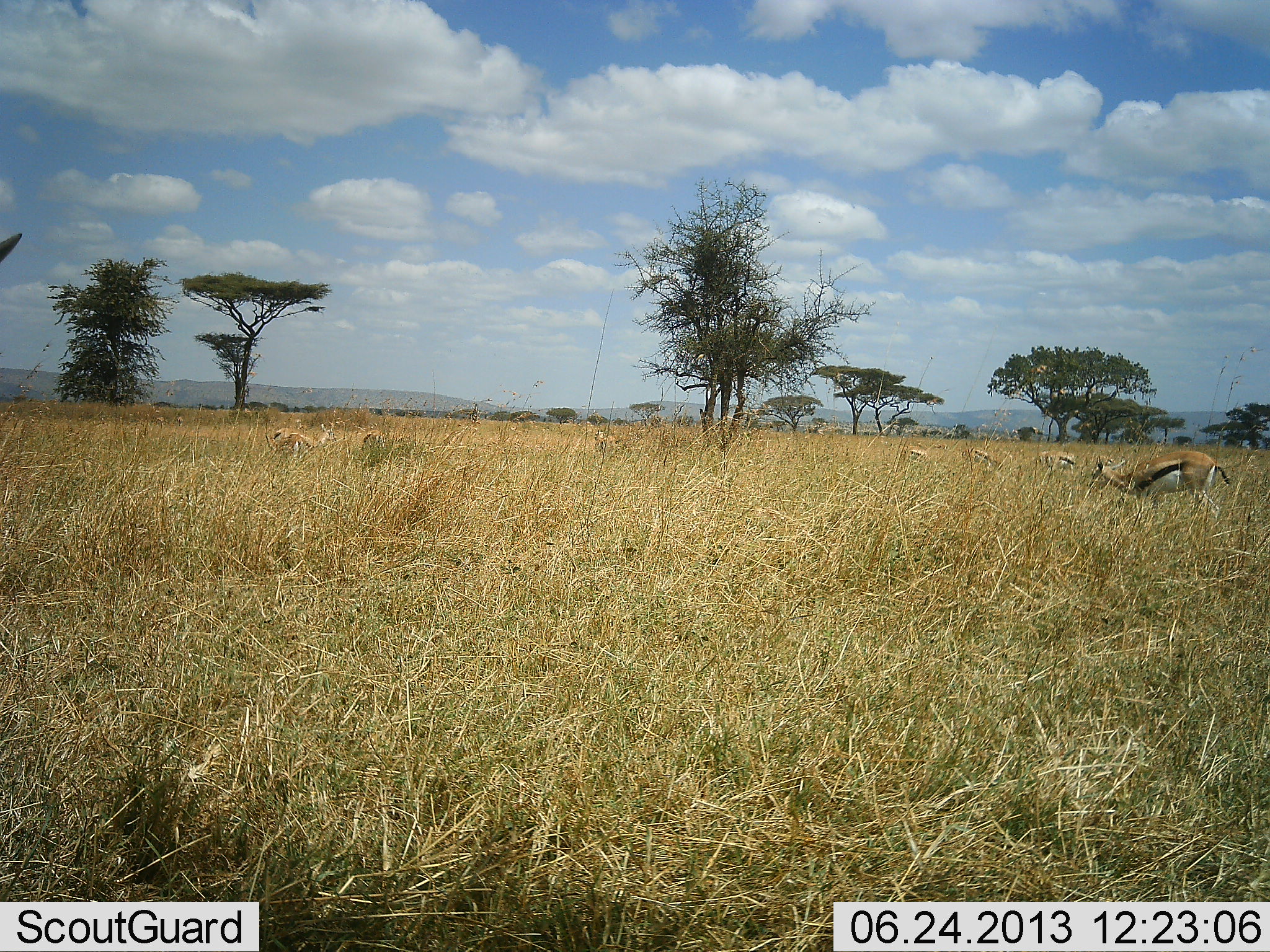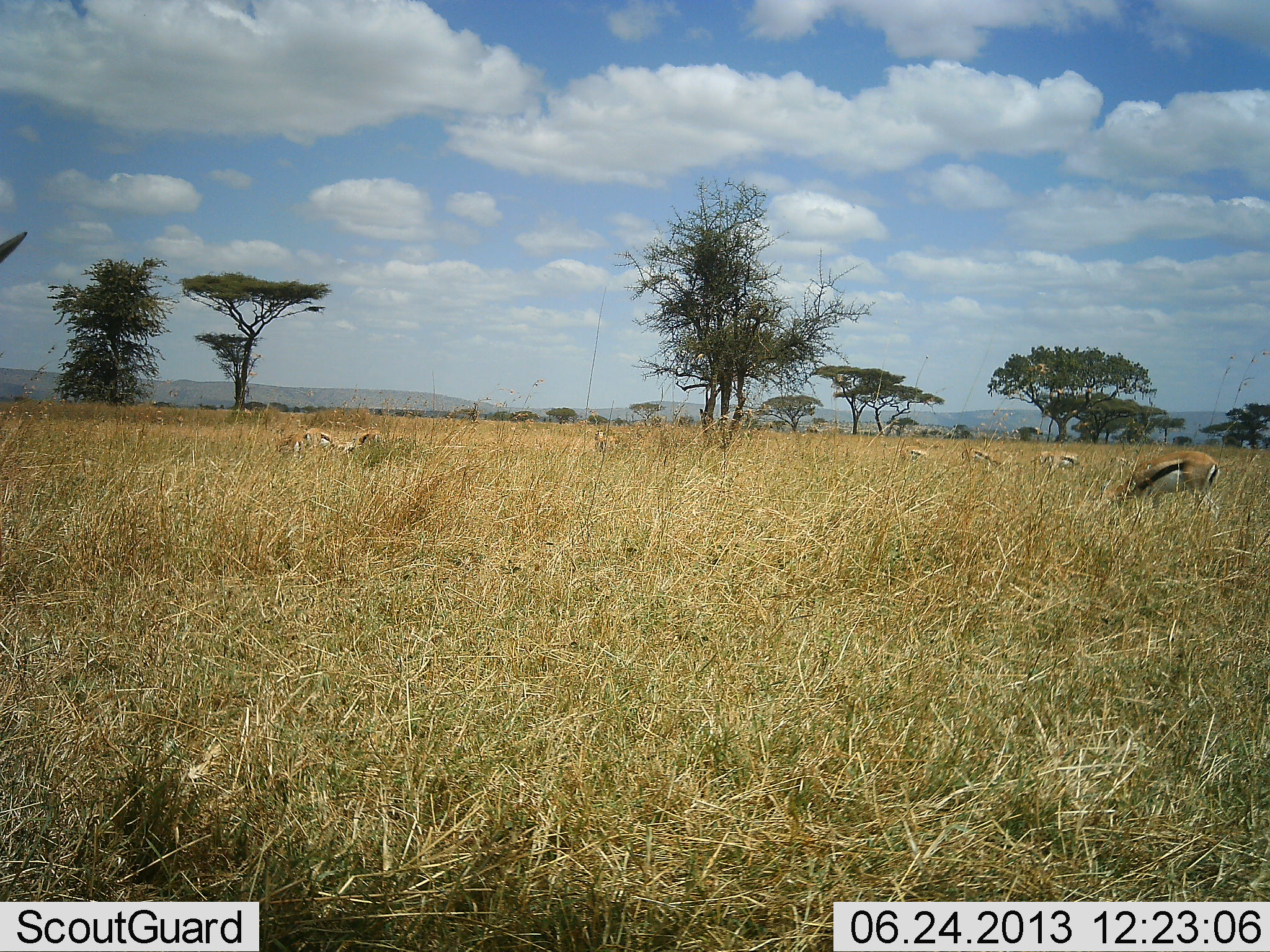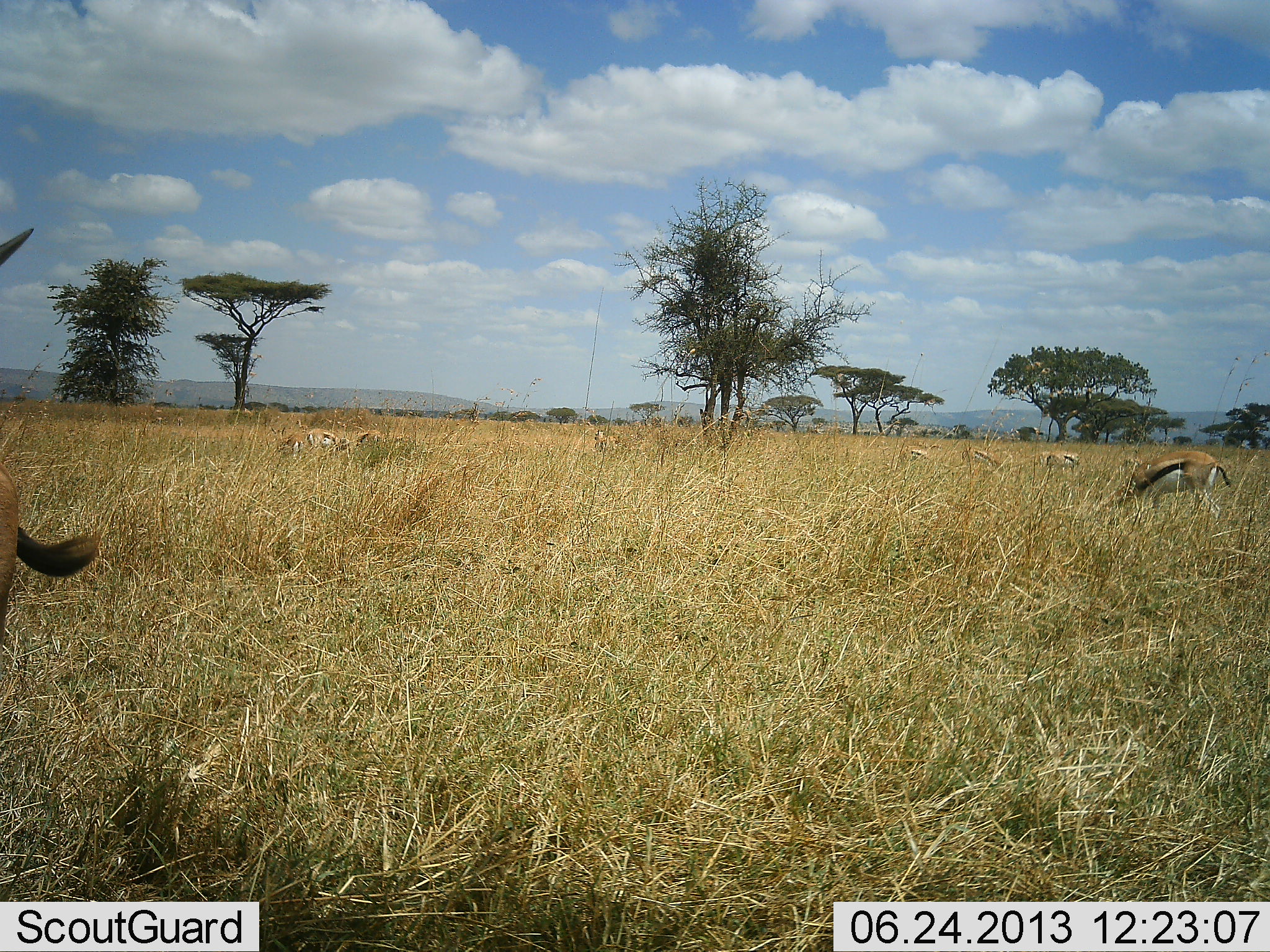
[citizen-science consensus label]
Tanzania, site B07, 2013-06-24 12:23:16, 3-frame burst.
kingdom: Animalia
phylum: Chordata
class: Mammalia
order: Artiodactyla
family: Bovidae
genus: Eudorcas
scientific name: Eudorcas thomsonii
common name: thomson's gazelle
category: gazellethomsons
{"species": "gazellethomsons (thomson's gazelle) (Eudorcas thomsonii)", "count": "8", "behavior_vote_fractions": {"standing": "50%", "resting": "10%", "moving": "30%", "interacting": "0%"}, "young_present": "0%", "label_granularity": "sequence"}